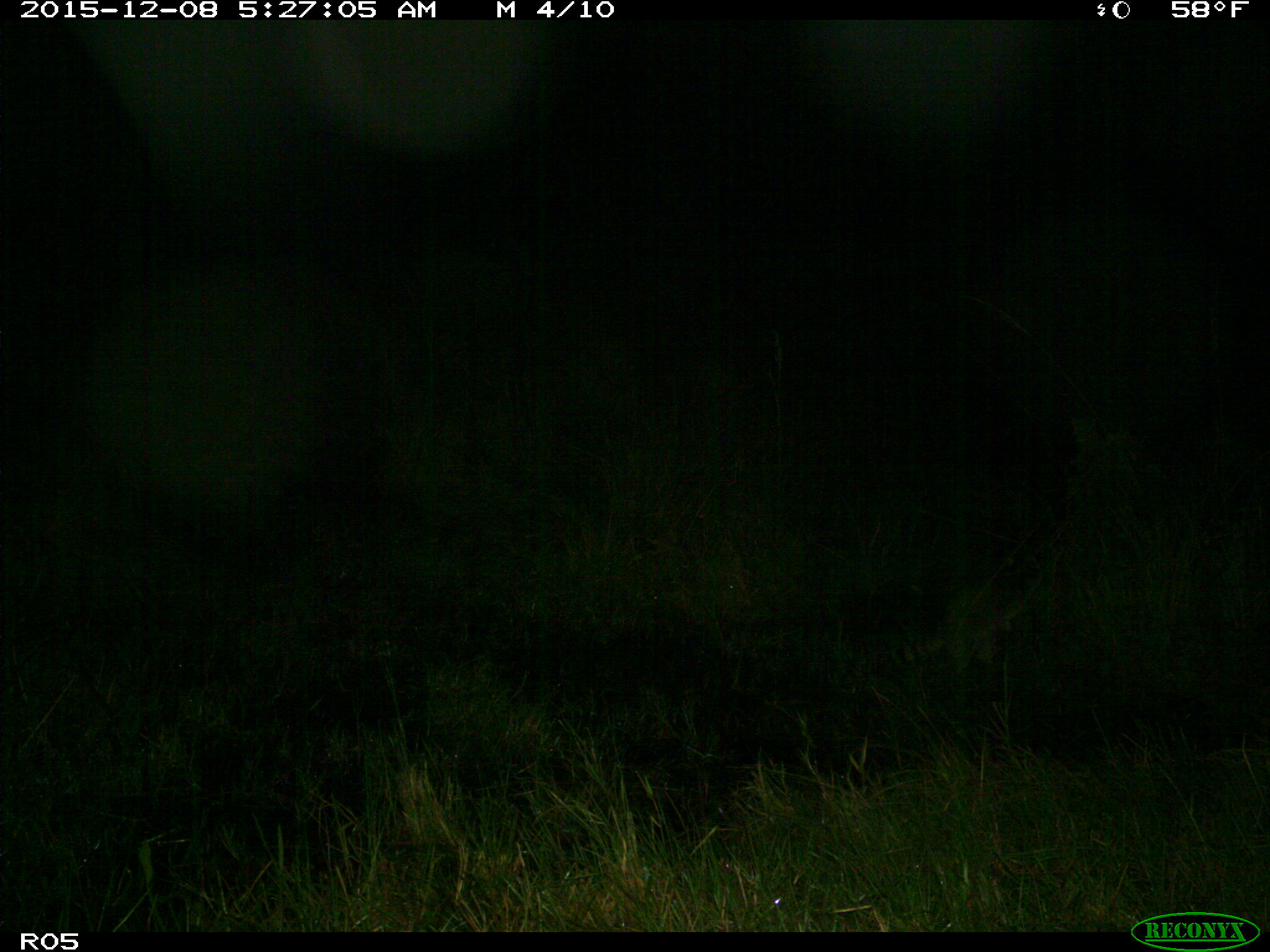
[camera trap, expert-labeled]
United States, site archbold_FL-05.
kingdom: Animalia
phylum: Chordata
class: Mammalia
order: Carnivora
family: Procyonidae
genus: Procyon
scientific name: Procyon lotor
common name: common raccoon